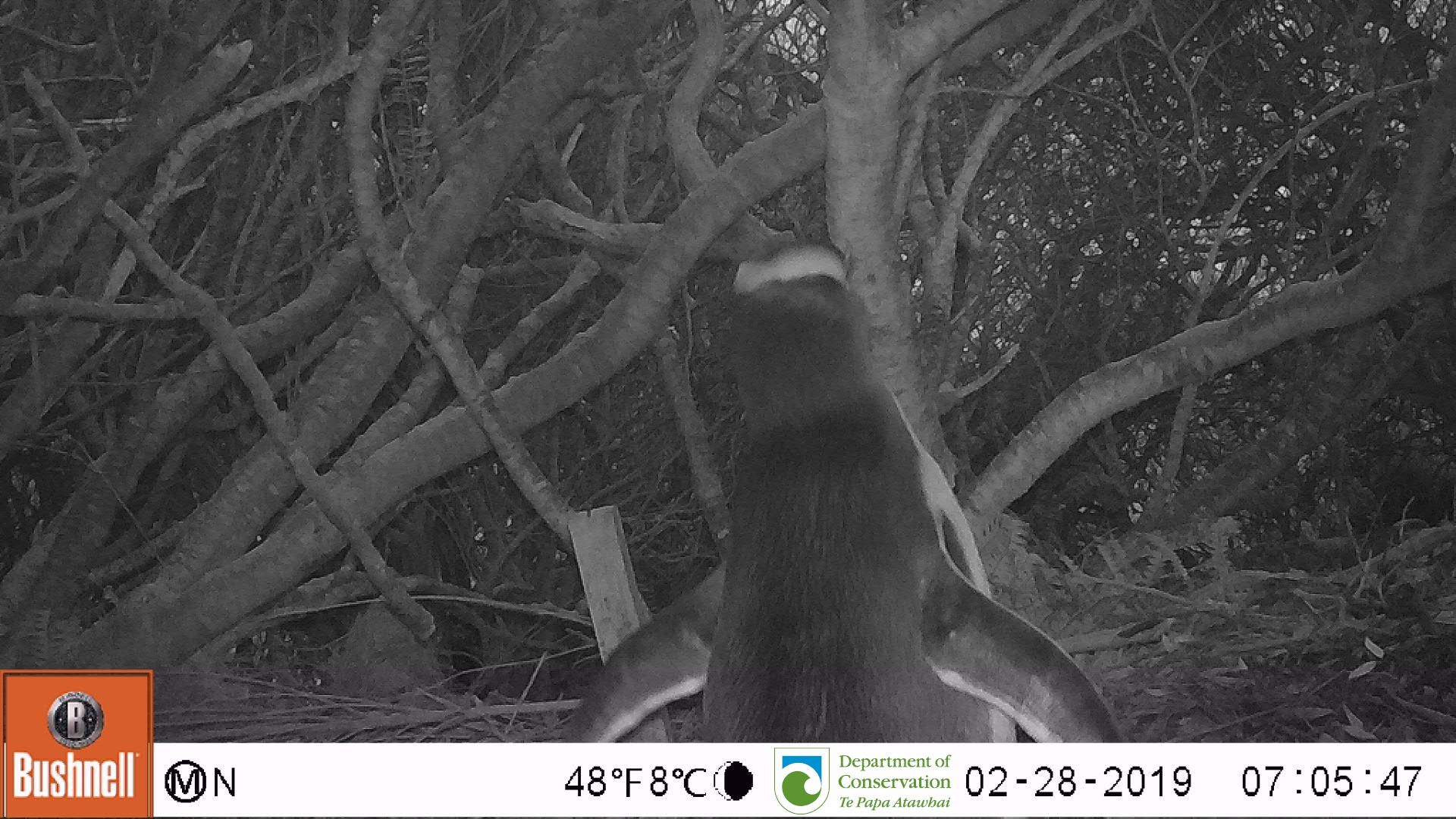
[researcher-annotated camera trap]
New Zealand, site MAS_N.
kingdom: Animalia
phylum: Chordata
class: Aves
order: Sphenisciformes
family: Spheniscidae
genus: Megadyptes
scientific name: Megadyptes antipodes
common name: yellow-eyed penguin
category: yellow eyed penguin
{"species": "yellow eyed penguin (yellow-eyed penguin) (Megadyptes antipodes)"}